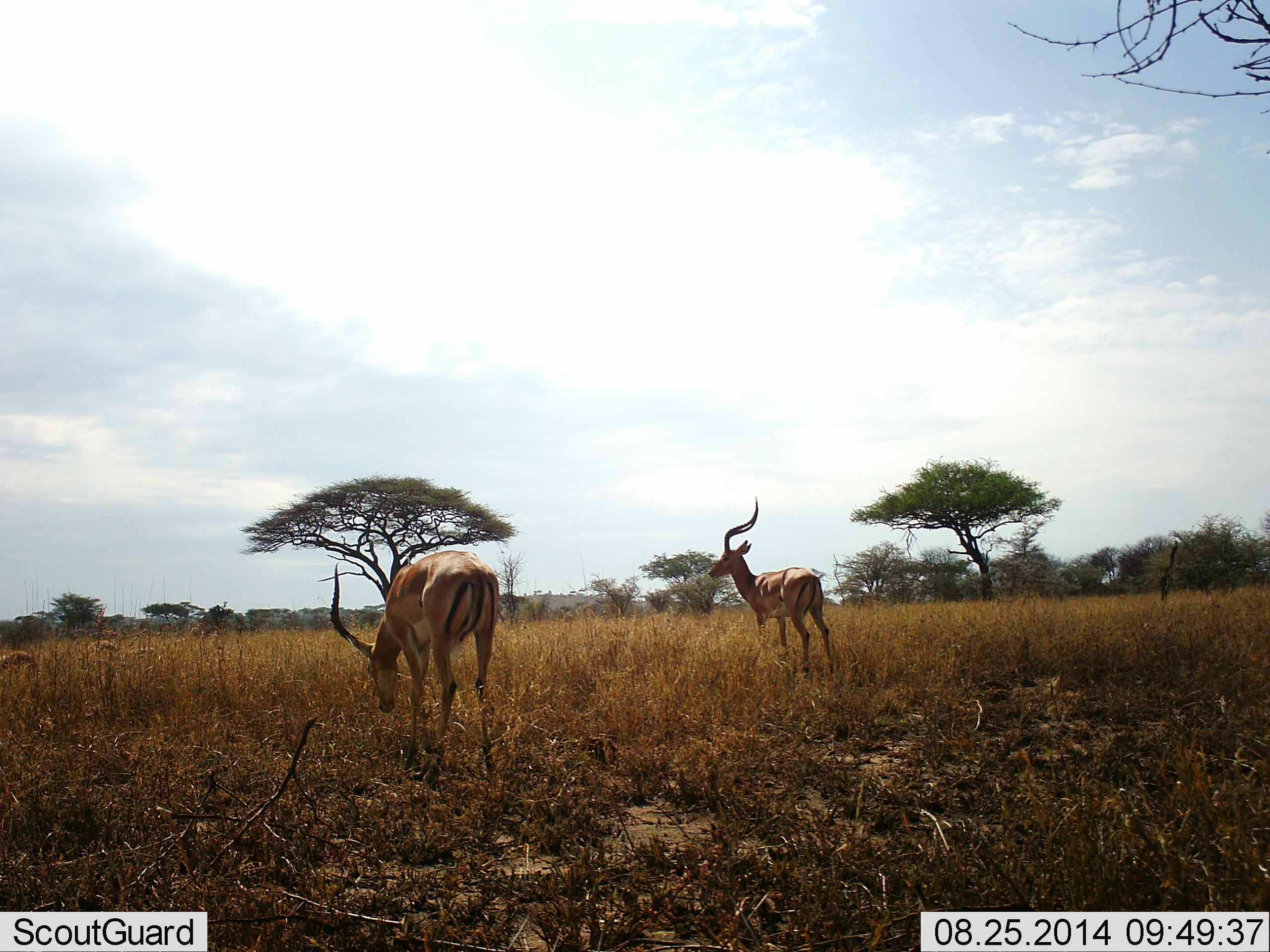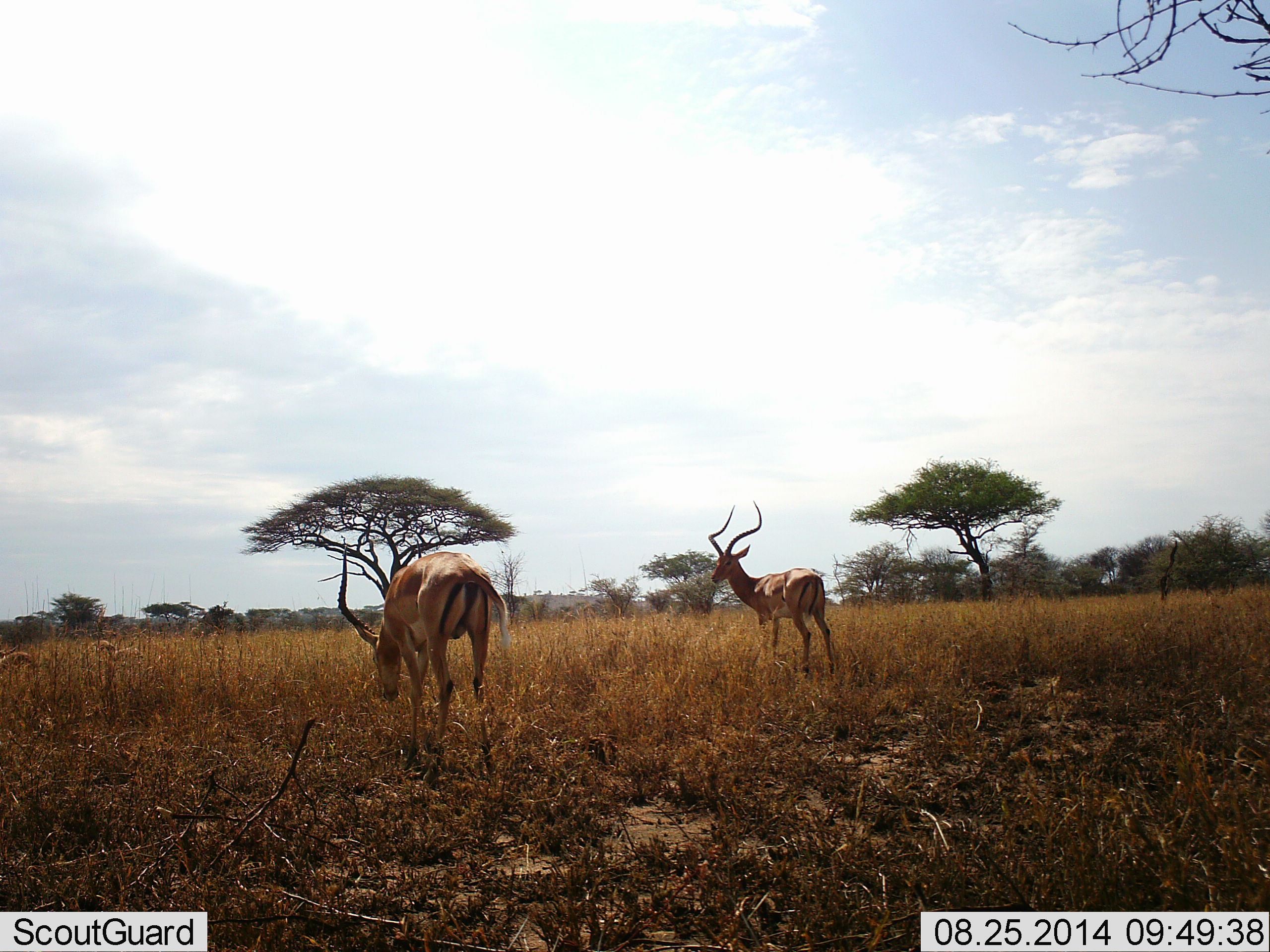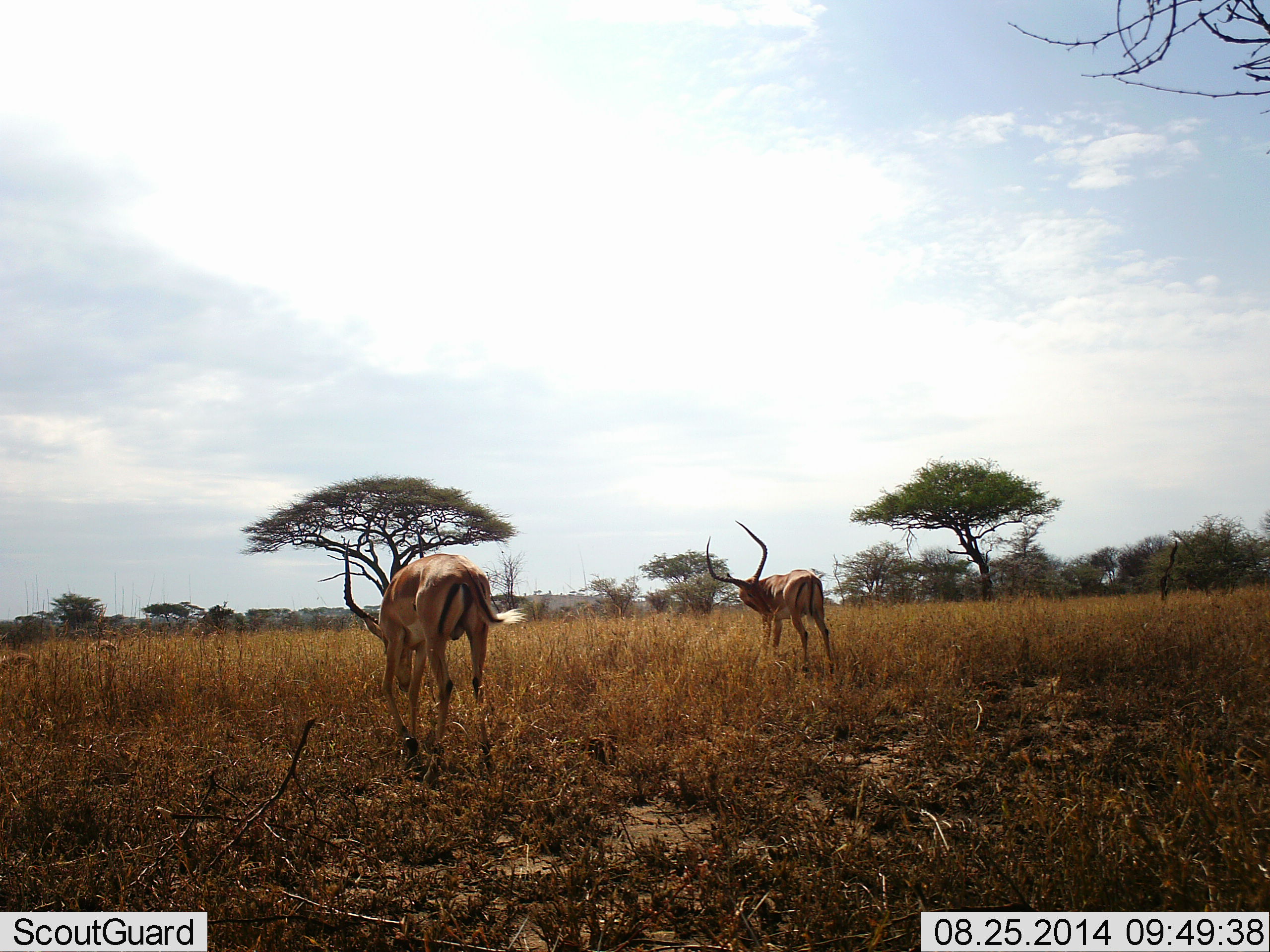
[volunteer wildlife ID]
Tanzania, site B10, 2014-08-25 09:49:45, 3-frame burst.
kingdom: Animalia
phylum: Chordata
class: Mammalia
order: Artiodactyla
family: Bovidae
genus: Aepyceros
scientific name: Aepyceros melampus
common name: impala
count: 3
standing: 90%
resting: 10%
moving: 10%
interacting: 0%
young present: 10%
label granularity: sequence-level